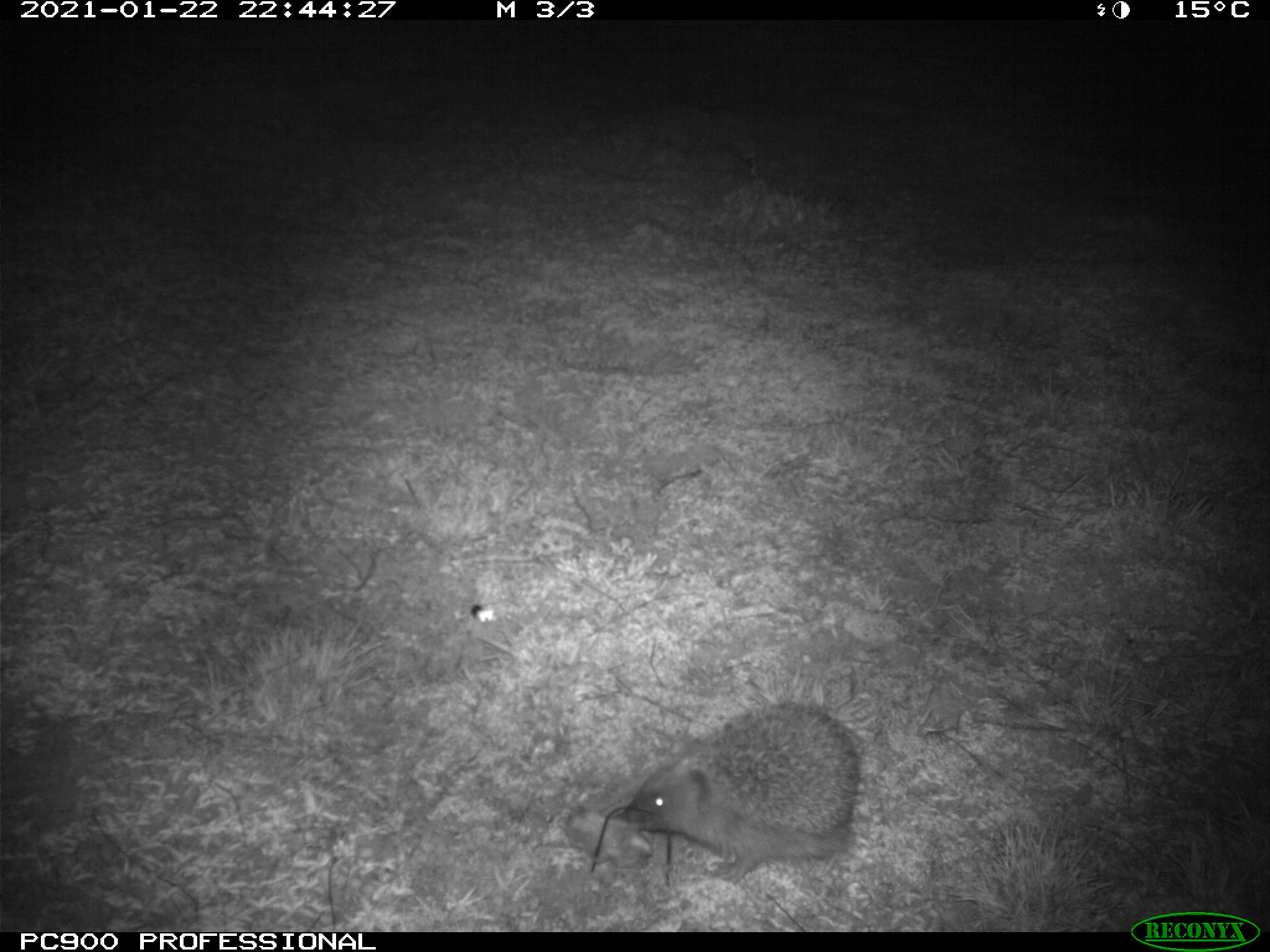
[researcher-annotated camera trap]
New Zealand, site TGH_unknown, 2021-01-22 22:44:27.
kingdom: Animalia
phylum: Chordata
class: Mammalia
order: Eulipotyphla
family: Erinaceidae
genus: Erinaceus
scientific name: Erinaceus europaeus europaeus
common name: european hedgehog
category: hedgehog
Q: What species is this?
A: Hedgehog (european hedgehog) (Erinaceus europaeus europaeus).